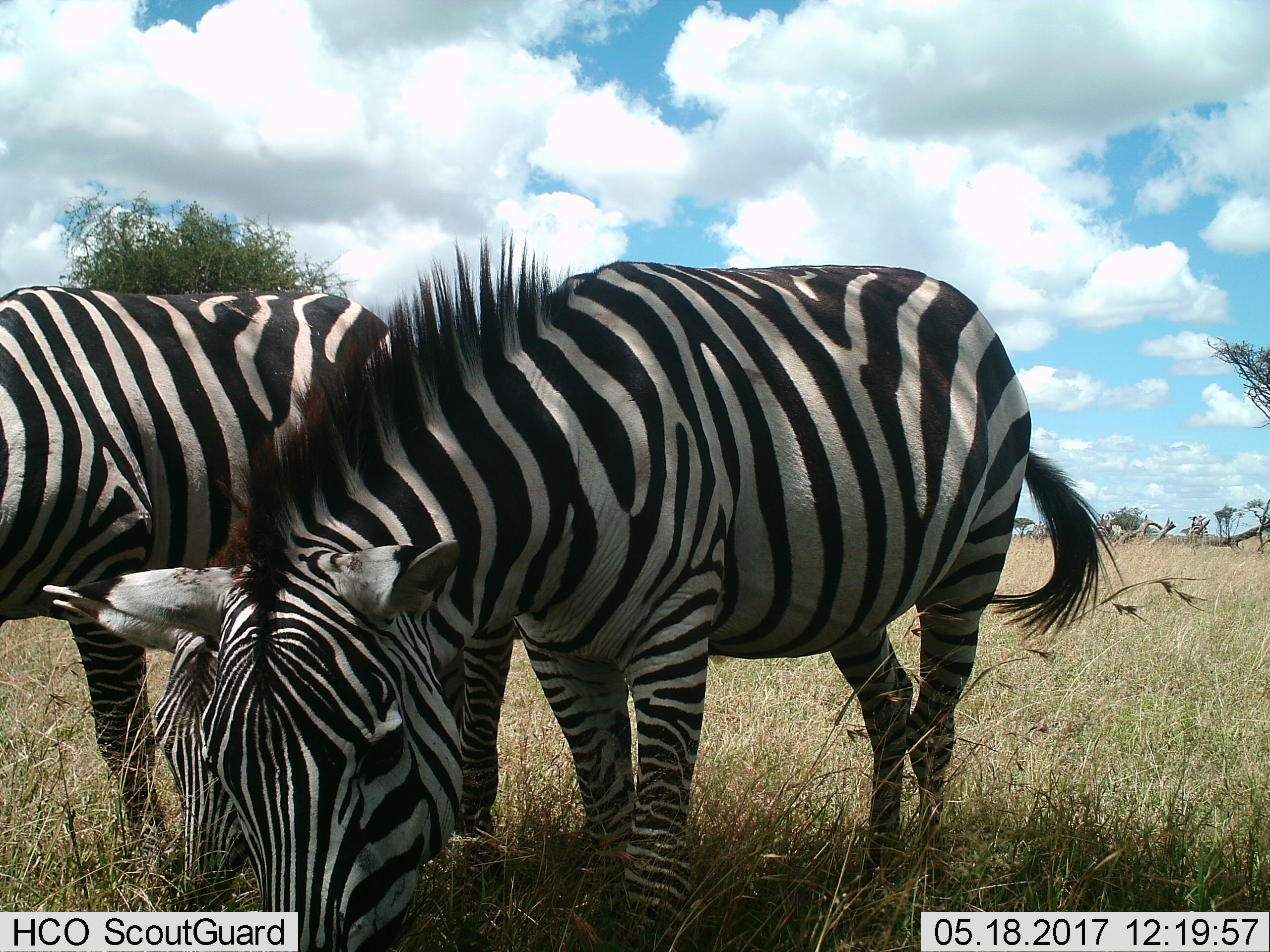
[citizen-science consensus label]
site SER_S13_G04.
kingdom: Animalia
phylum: Chordata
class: Mammalia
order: Perissodactyla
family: Equidae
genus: Equus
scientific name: Equus quagga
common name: plains zebra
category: zebraplains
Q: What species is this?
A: Zebraplains (plains zebra) (Equus quagga).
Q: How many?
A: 3.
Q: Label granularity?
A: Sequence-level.